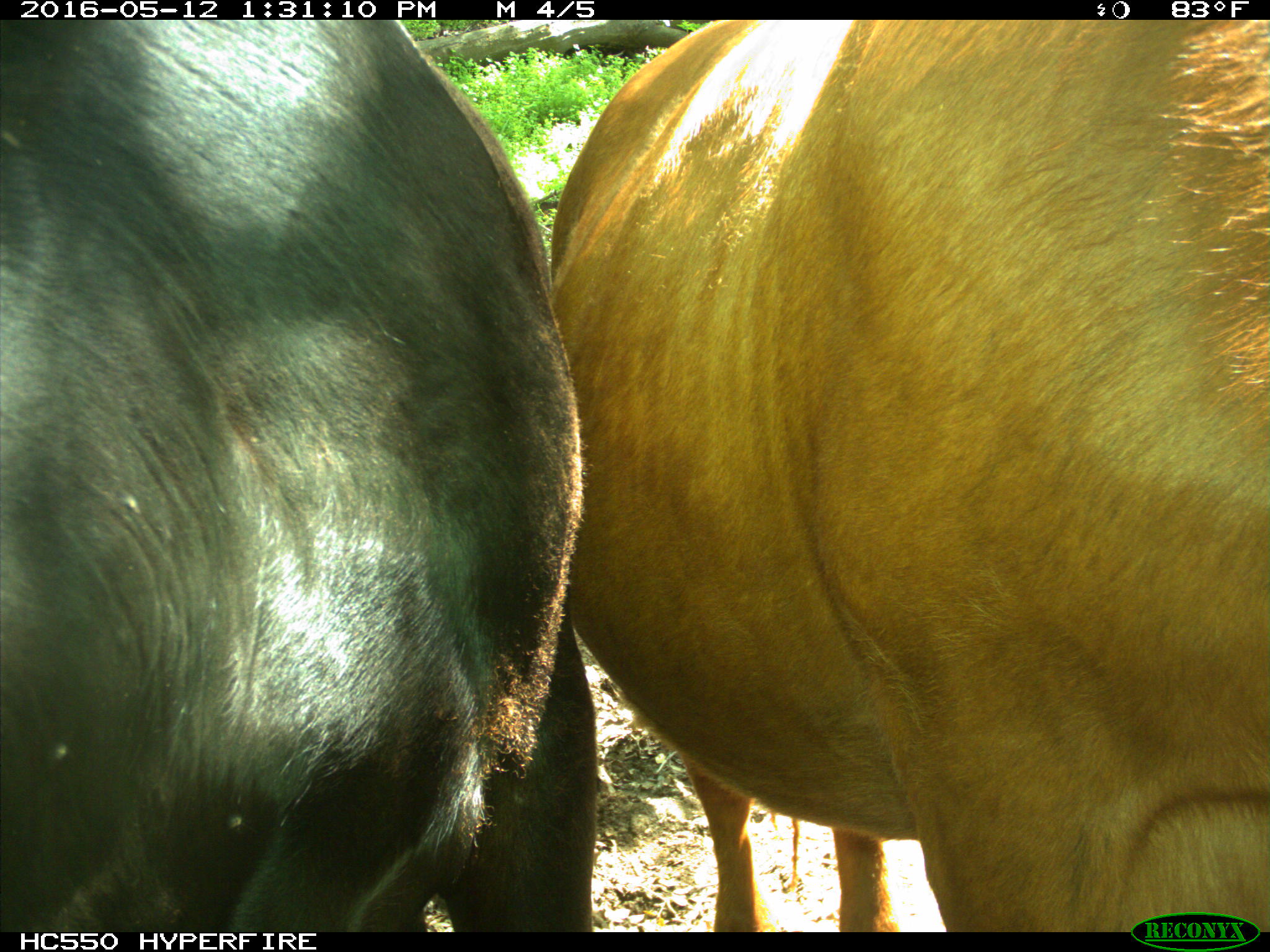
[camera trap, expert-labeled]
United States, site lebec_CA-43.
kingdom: Animalia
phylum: Chordata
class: Mammalia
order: Artiodactyla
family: Bovidae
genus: Bos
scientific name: Bos taurus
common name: domestic cow